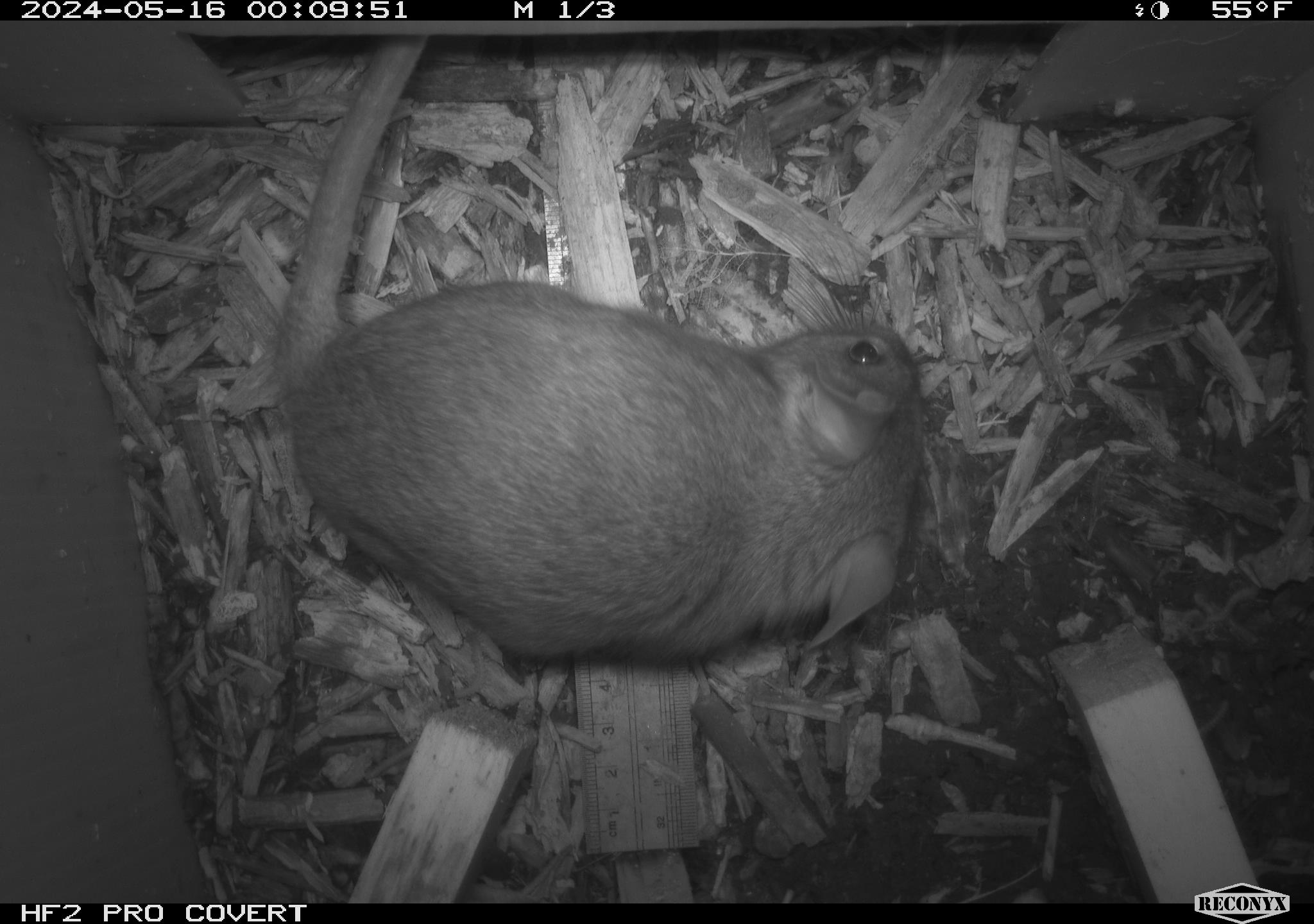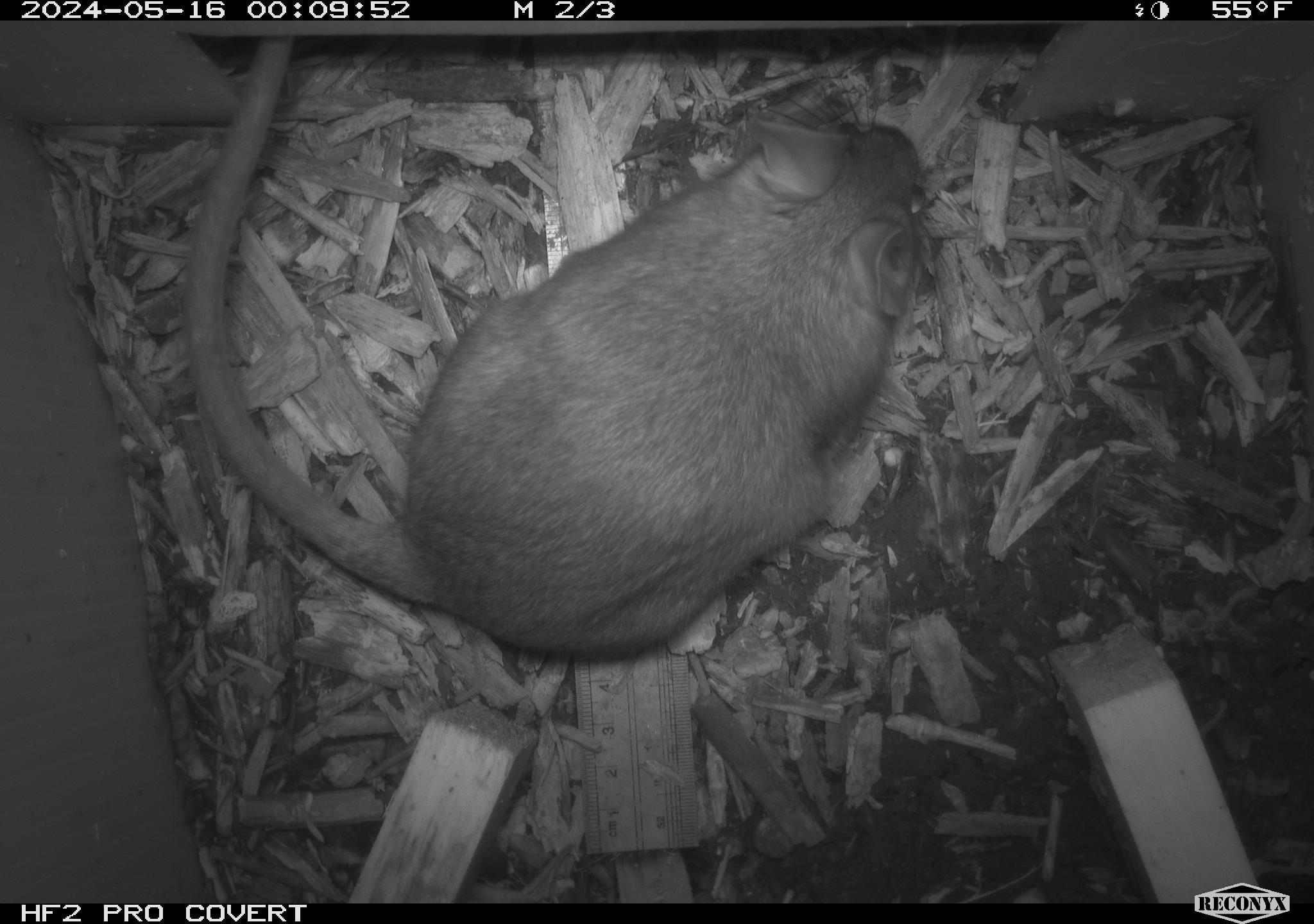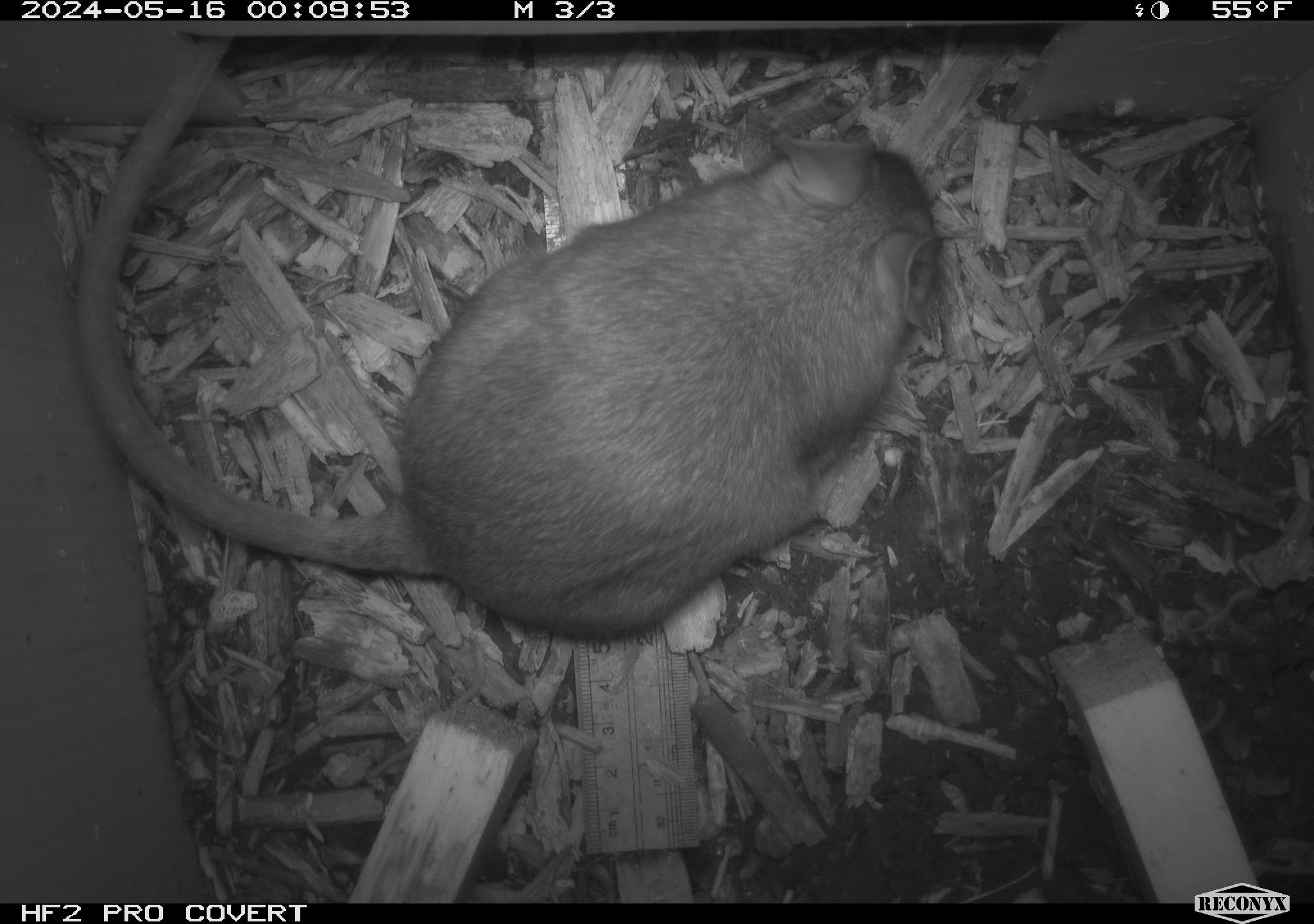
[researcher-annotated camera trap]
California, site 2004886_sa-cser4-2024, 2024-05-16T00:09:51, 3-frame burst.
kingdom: Animalia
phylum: Chordata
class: Mammalia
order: Rodentia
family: Muridae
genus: Rattus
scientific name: Rattus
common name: rat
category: rattus species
Rattus species (rat) (Rattus).